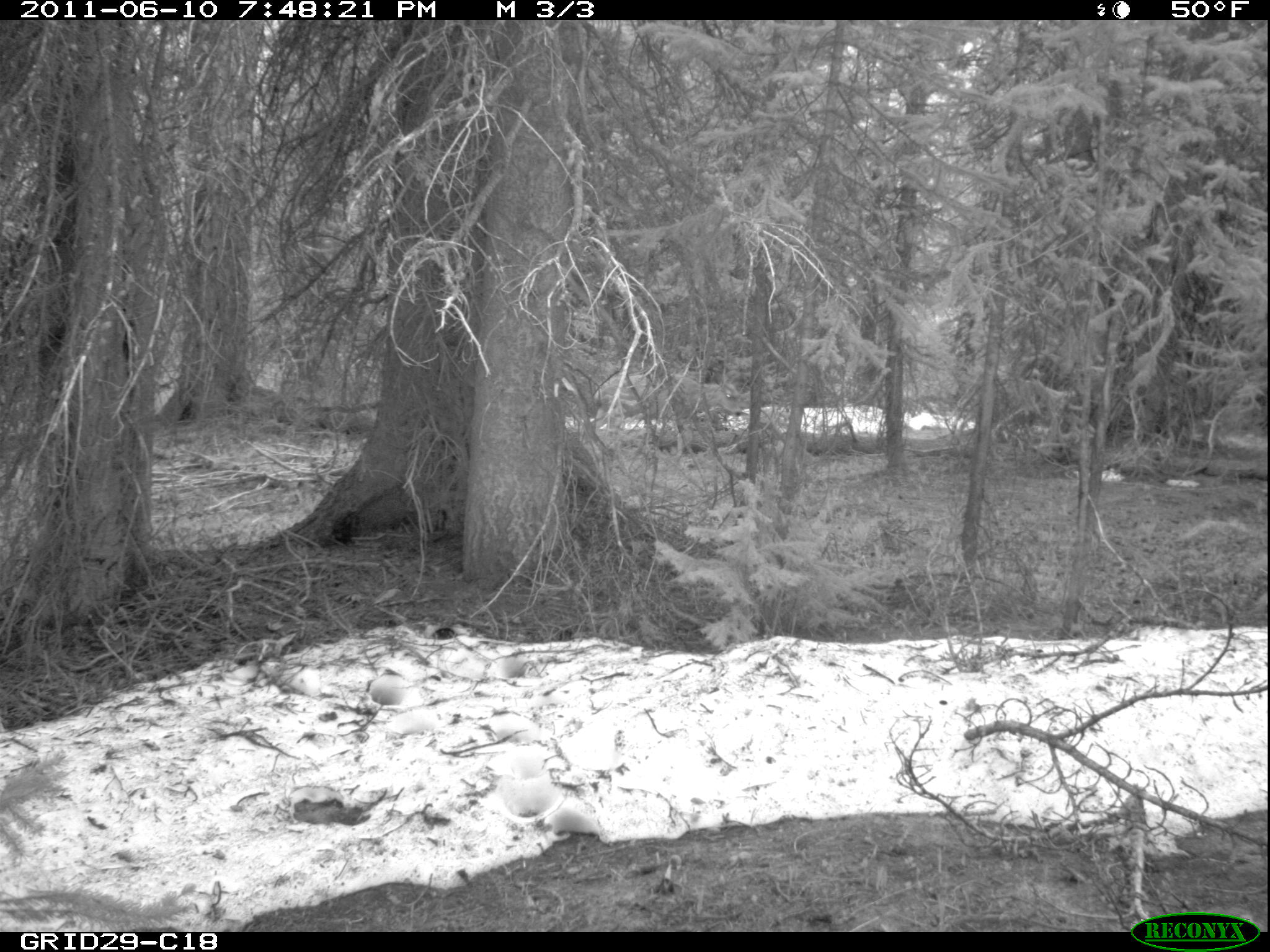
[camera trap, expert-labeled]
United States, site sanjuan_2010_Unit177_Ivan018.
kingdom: Animalia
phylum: Chordata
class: Mammalia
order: Artiodactyla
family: Cervidae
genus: Odocoileus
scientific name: Odocoileus hemionus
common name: mule deer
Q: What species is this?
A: Odocoileus hemionus (mule deer).